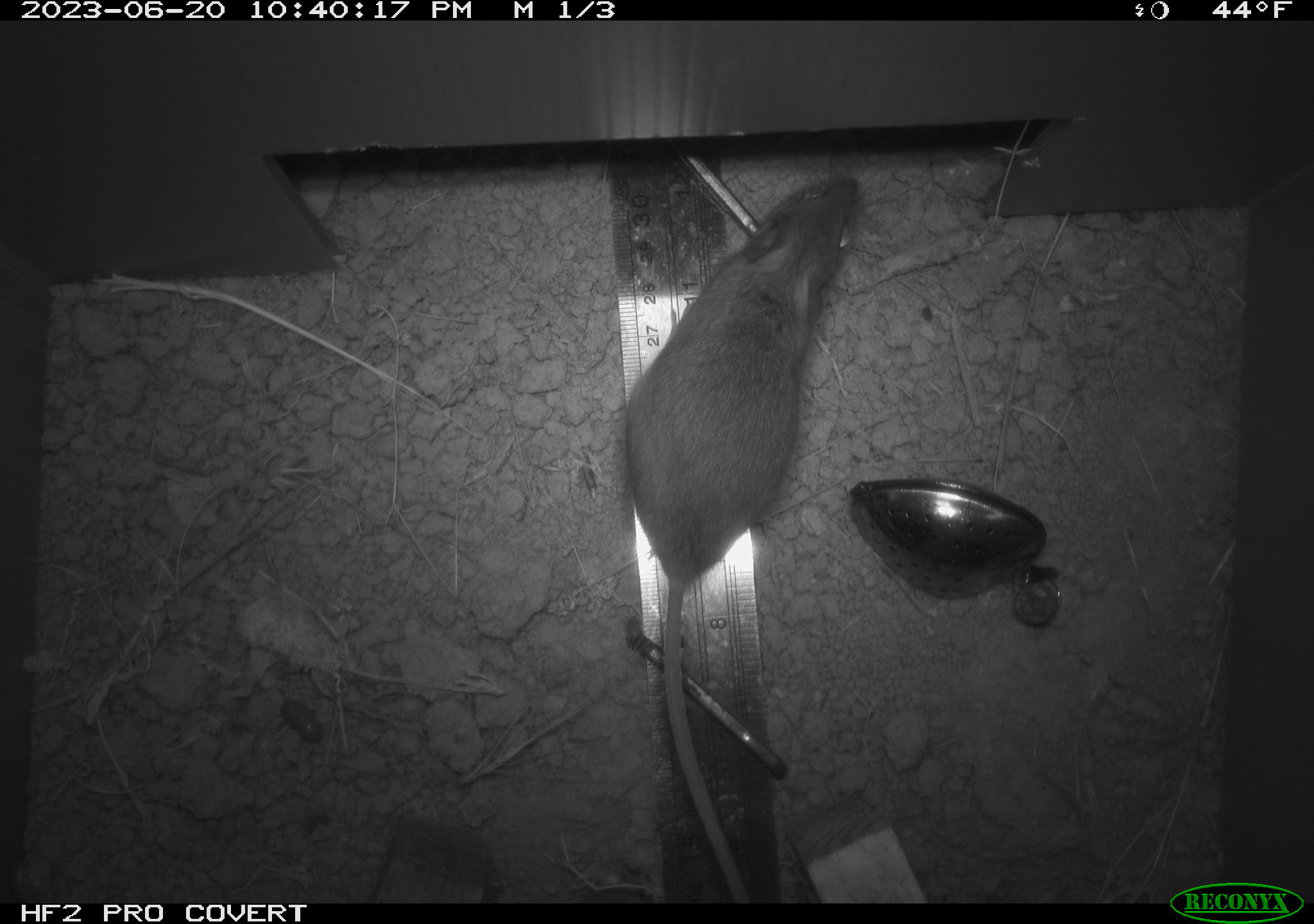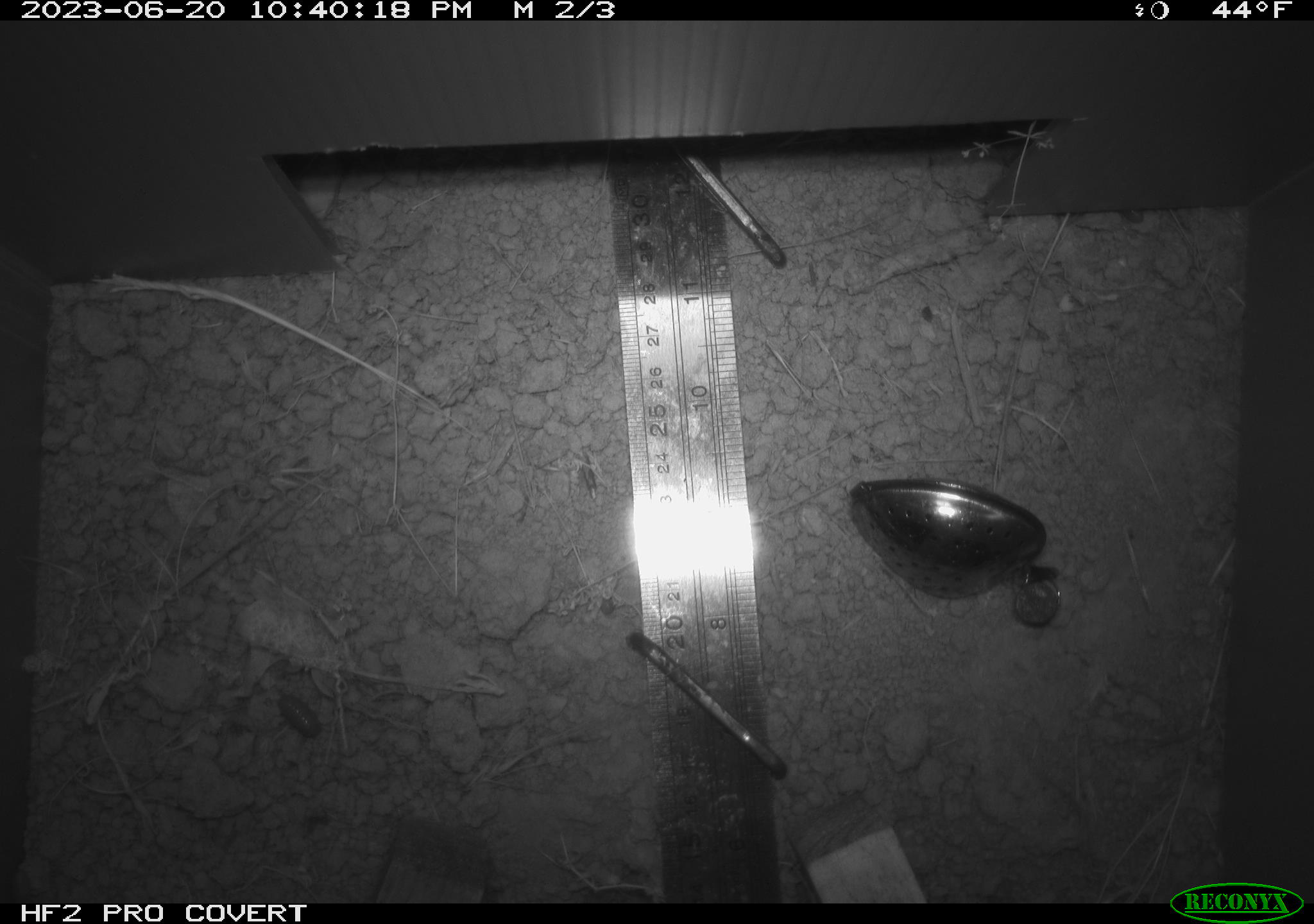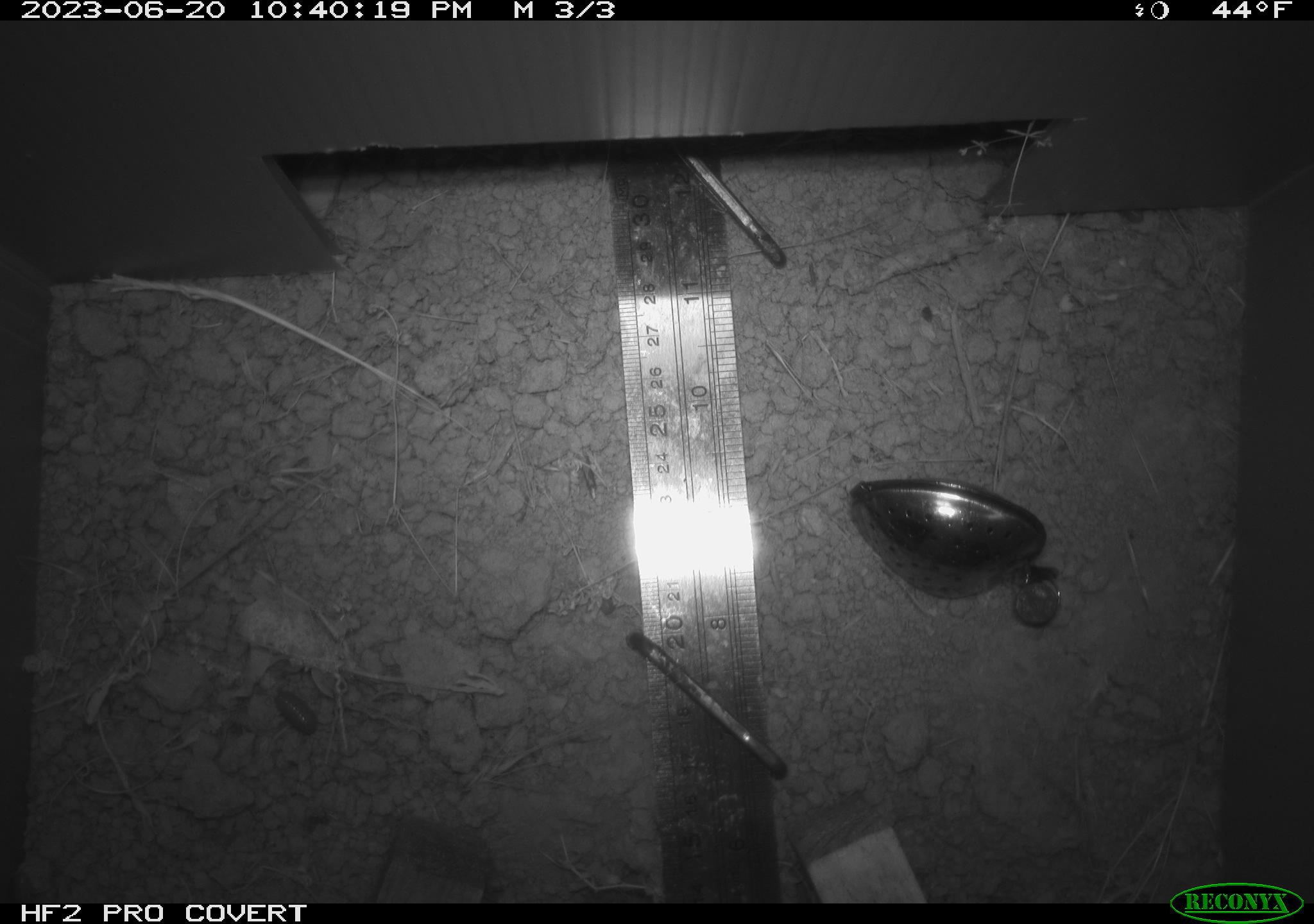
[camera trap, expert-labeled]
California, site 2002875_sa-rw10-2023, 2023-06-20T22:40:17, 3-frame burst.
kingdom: Animalia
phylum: Chordata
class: Mammalia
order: Rodentia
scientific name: Rodentia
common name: rodent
Rodent (Rodentia).